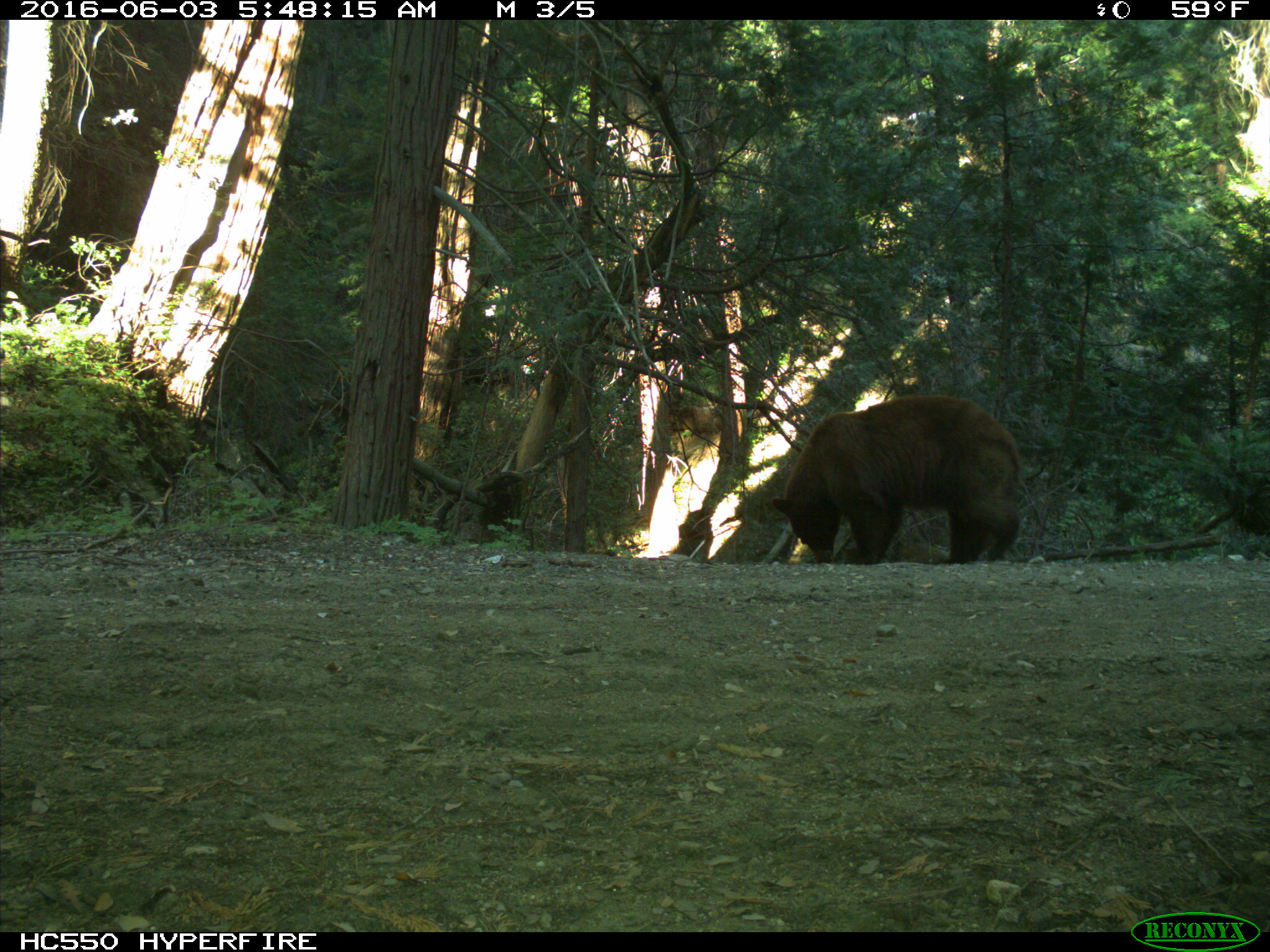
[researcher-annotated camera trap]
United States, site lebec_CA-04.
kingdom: Animalia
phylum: Chordata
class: Mammalia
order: Carnivora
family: Ursidae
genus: Ursus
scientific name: Ursus americanus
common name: american black bear